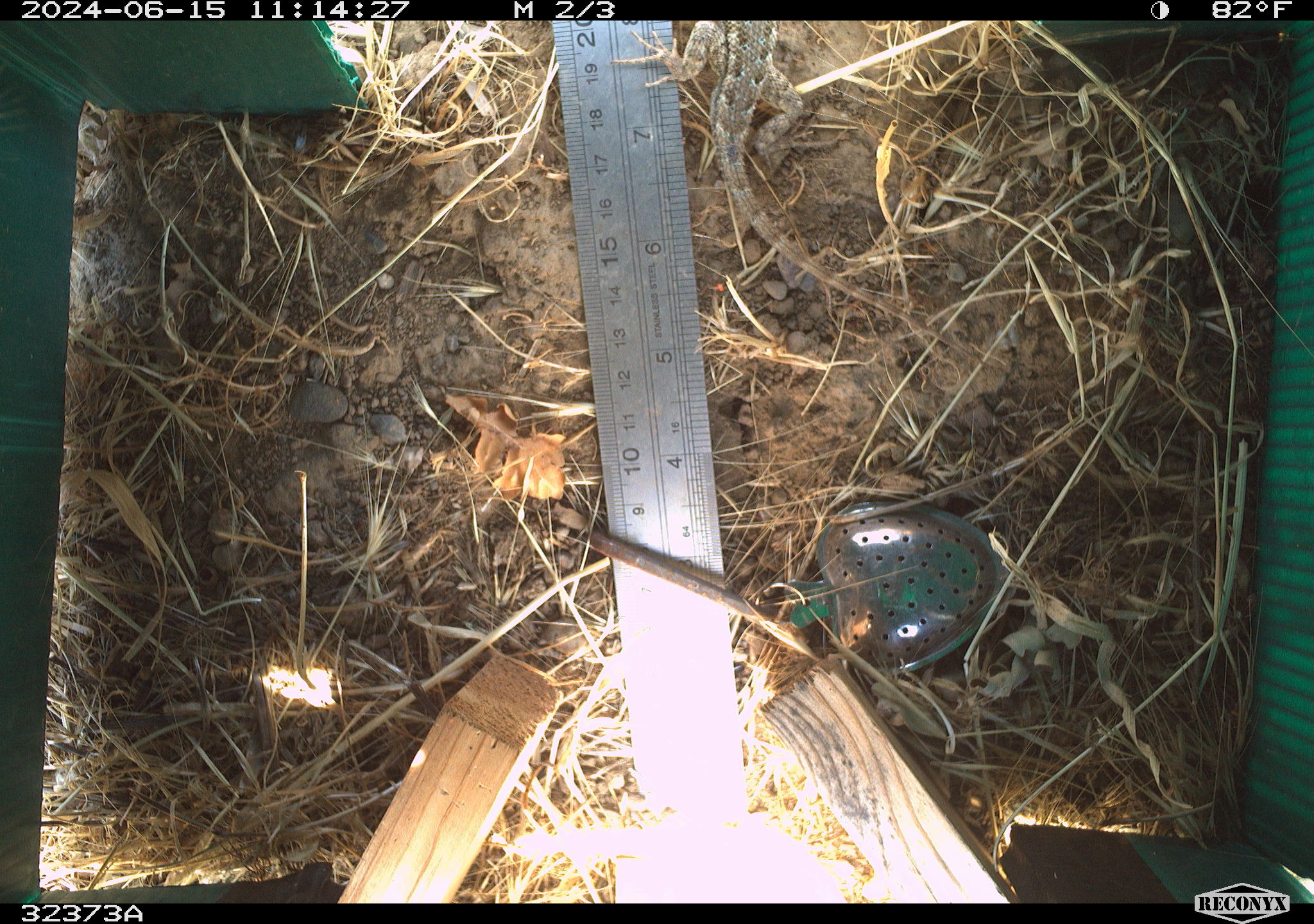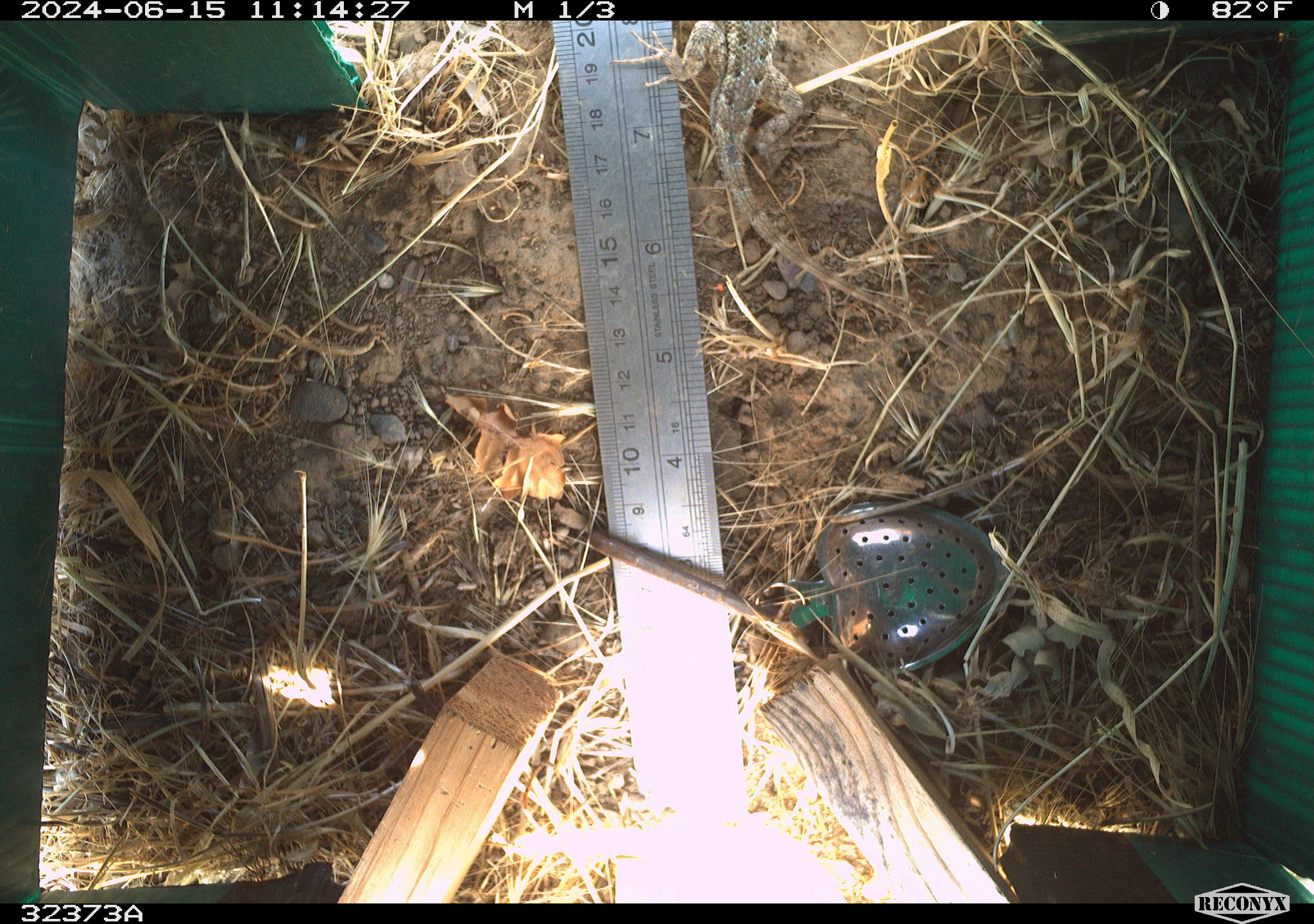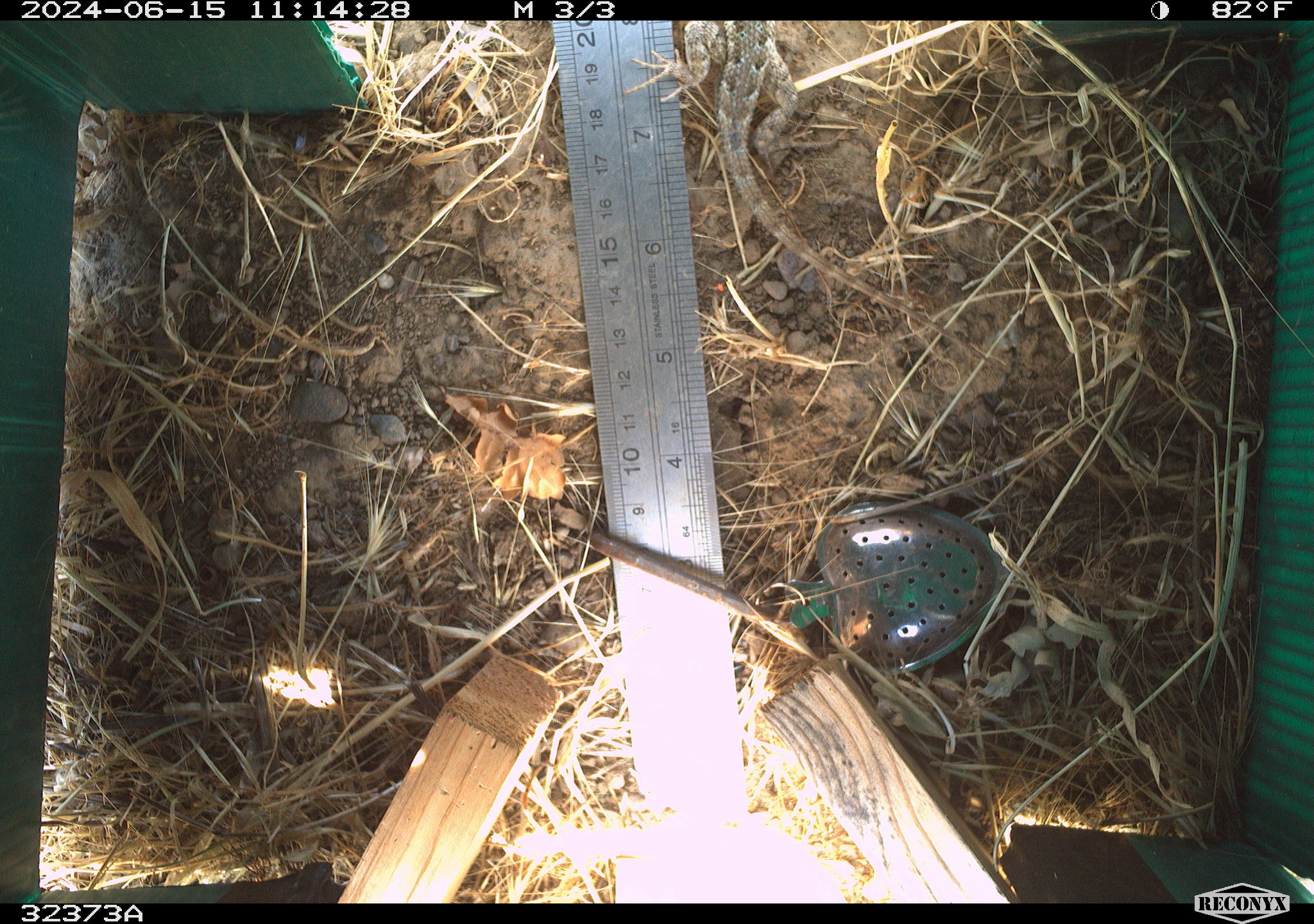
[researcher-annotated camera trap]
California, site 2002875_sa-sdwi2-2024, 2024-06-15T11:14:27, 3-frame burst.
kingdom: Animalia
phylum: Chordata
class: Reptilia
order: Squamata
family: Phrynosomatidae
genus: Sceloporus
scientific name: Sceloporus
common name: spiny lizards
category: sceloporus species